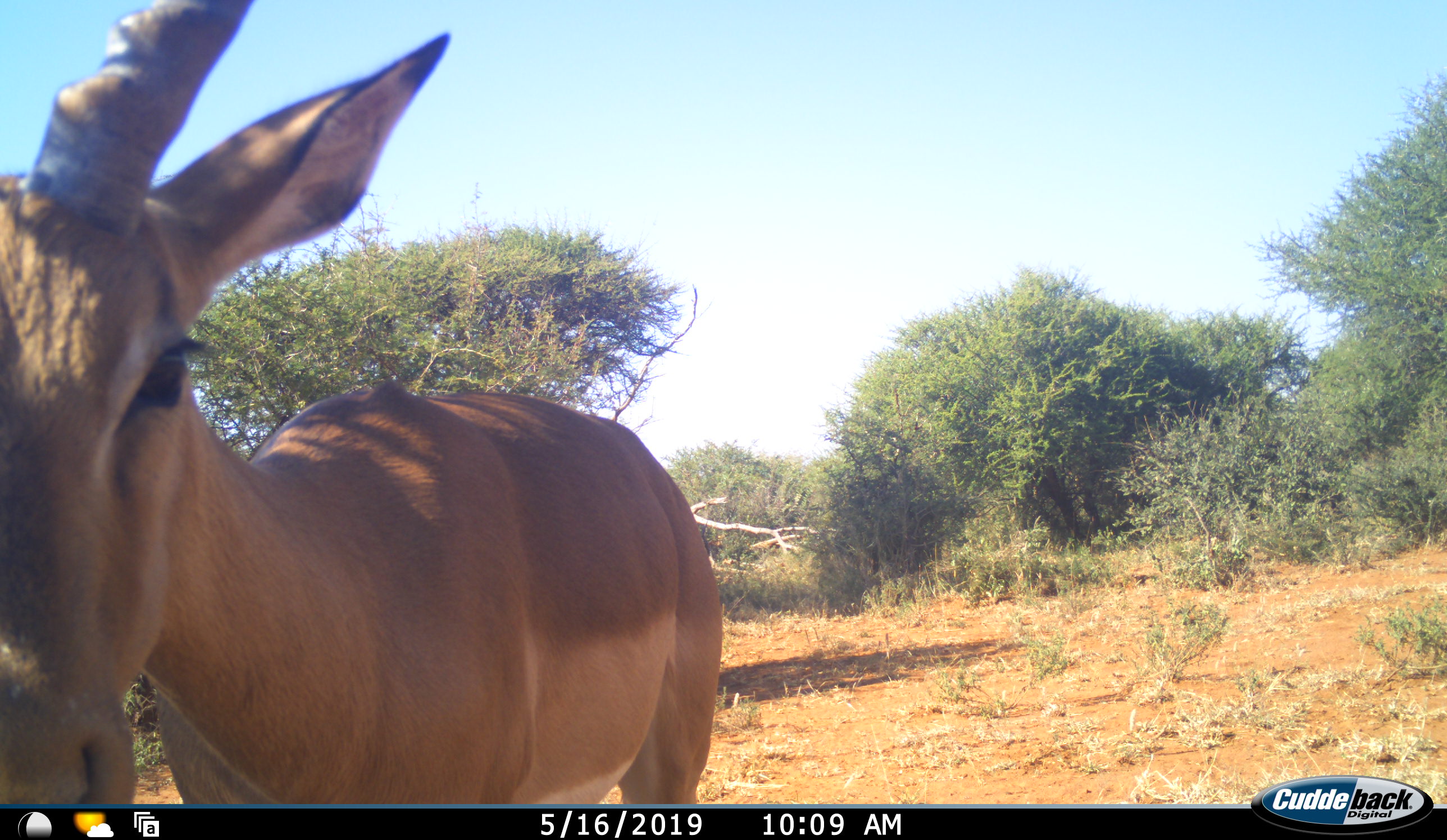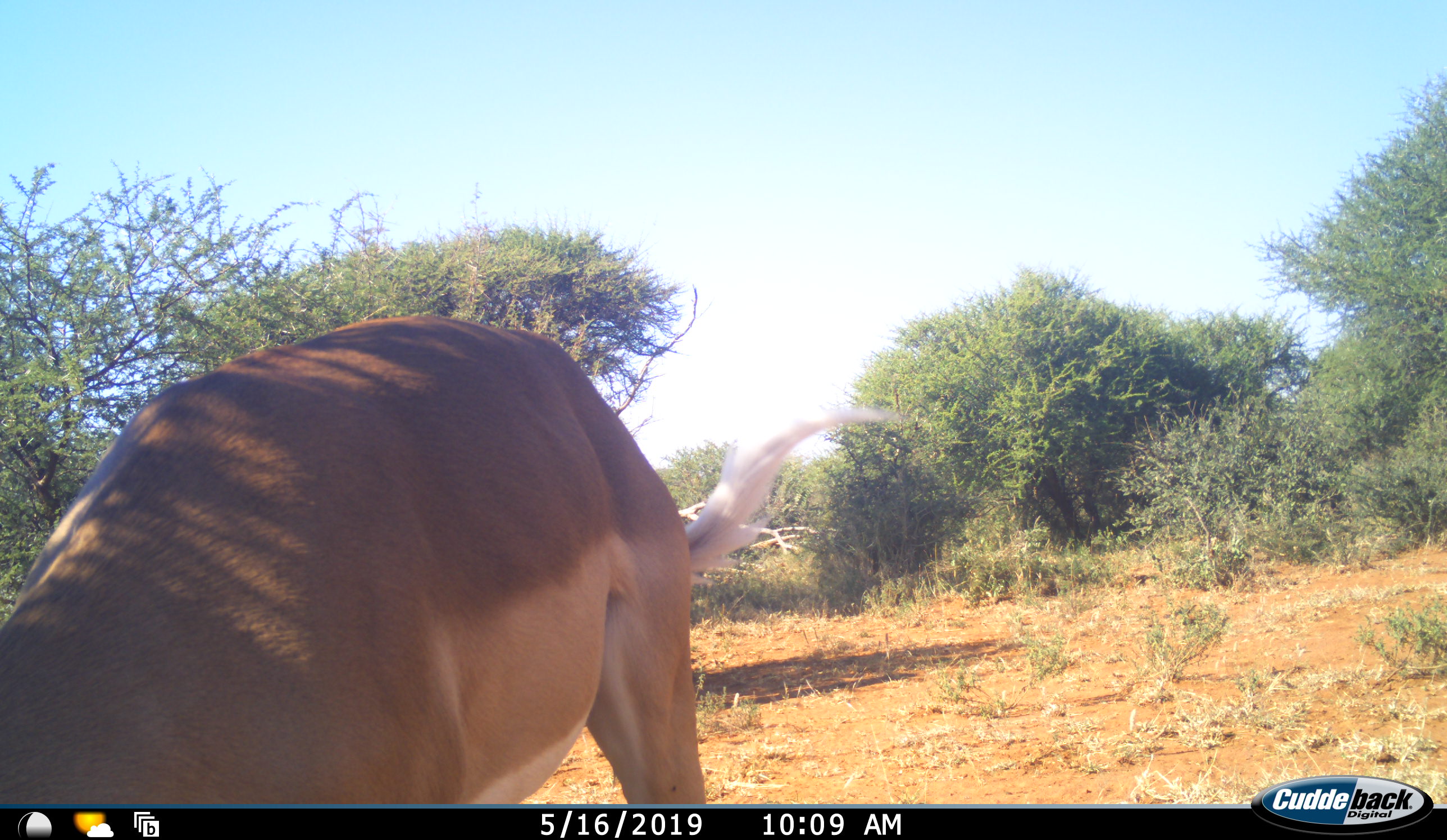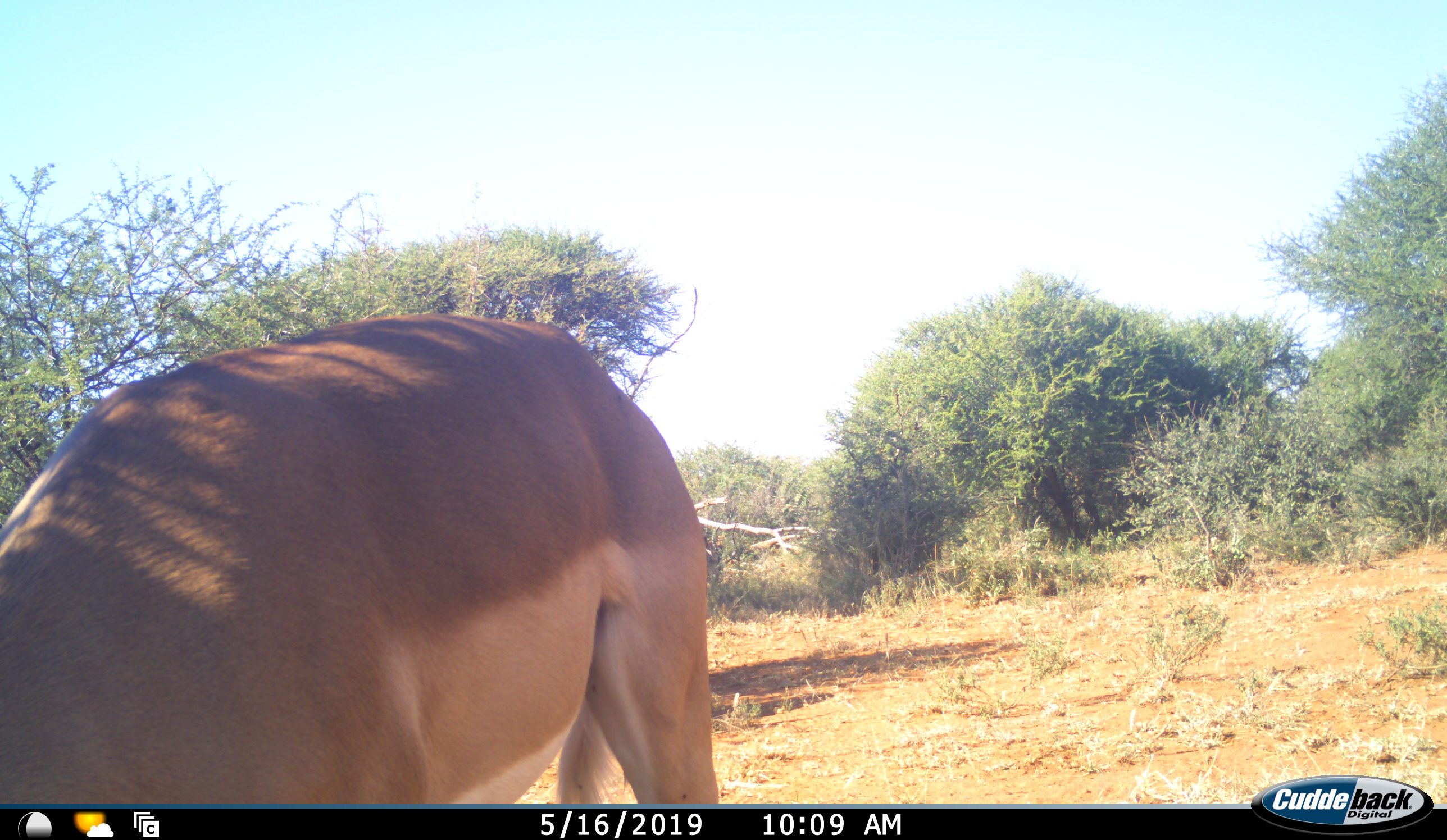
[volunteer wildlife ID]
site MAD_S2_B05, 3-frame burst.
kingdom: Animalia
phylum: Chordata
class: Mammalia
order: Artiodactyla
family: Bovidae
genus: Aepyceros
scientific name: Aepyceros melampus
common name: impala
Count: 1.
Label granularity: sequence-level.